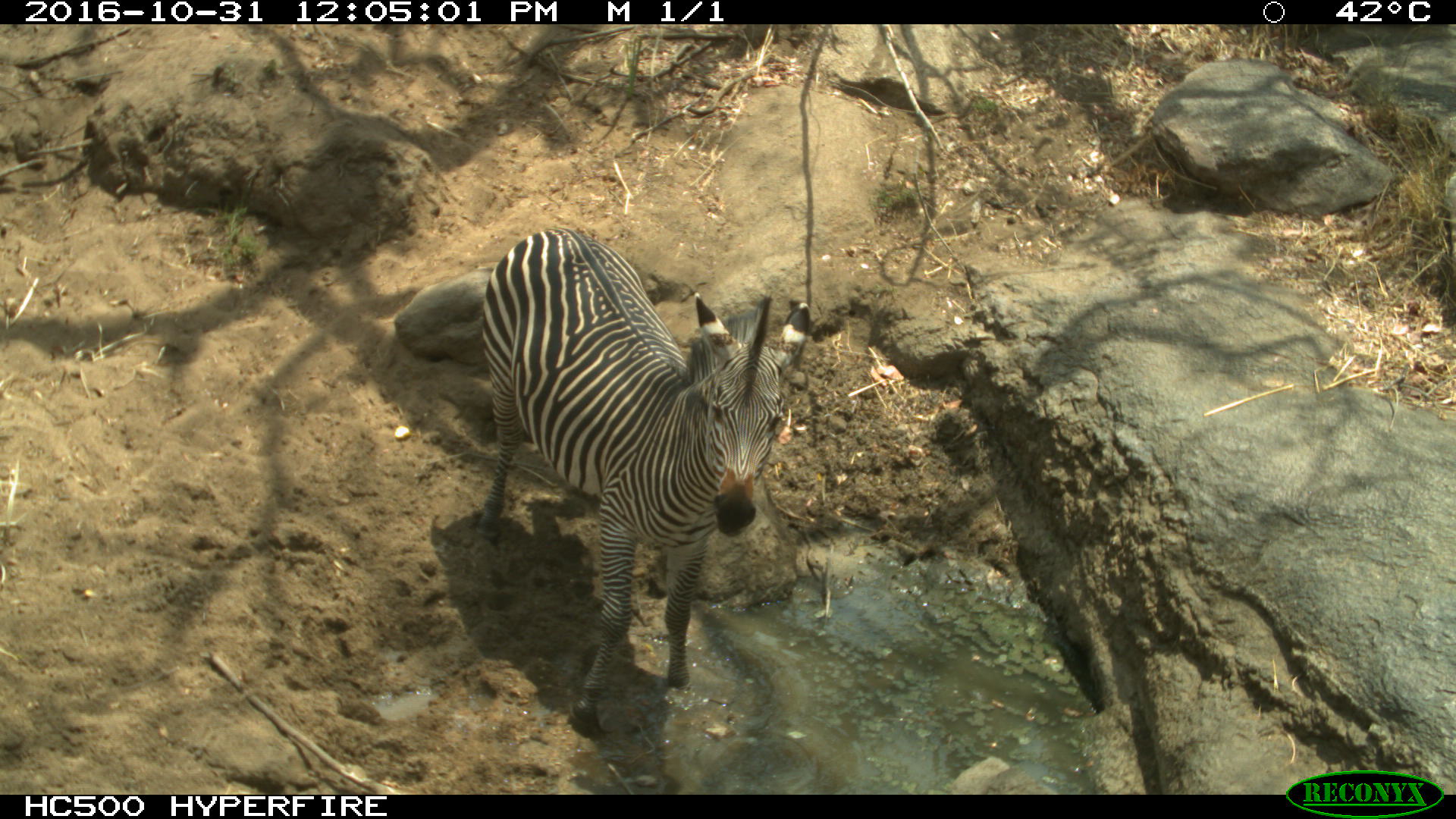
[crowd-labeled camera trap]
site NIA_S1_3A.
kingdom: Animalia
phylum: Chordata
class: Mammalia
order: Perissodactyla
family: Equidae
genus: Equus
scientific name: Equus quagga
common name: plains zebra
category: zebraplains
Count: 1.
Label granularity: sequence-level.